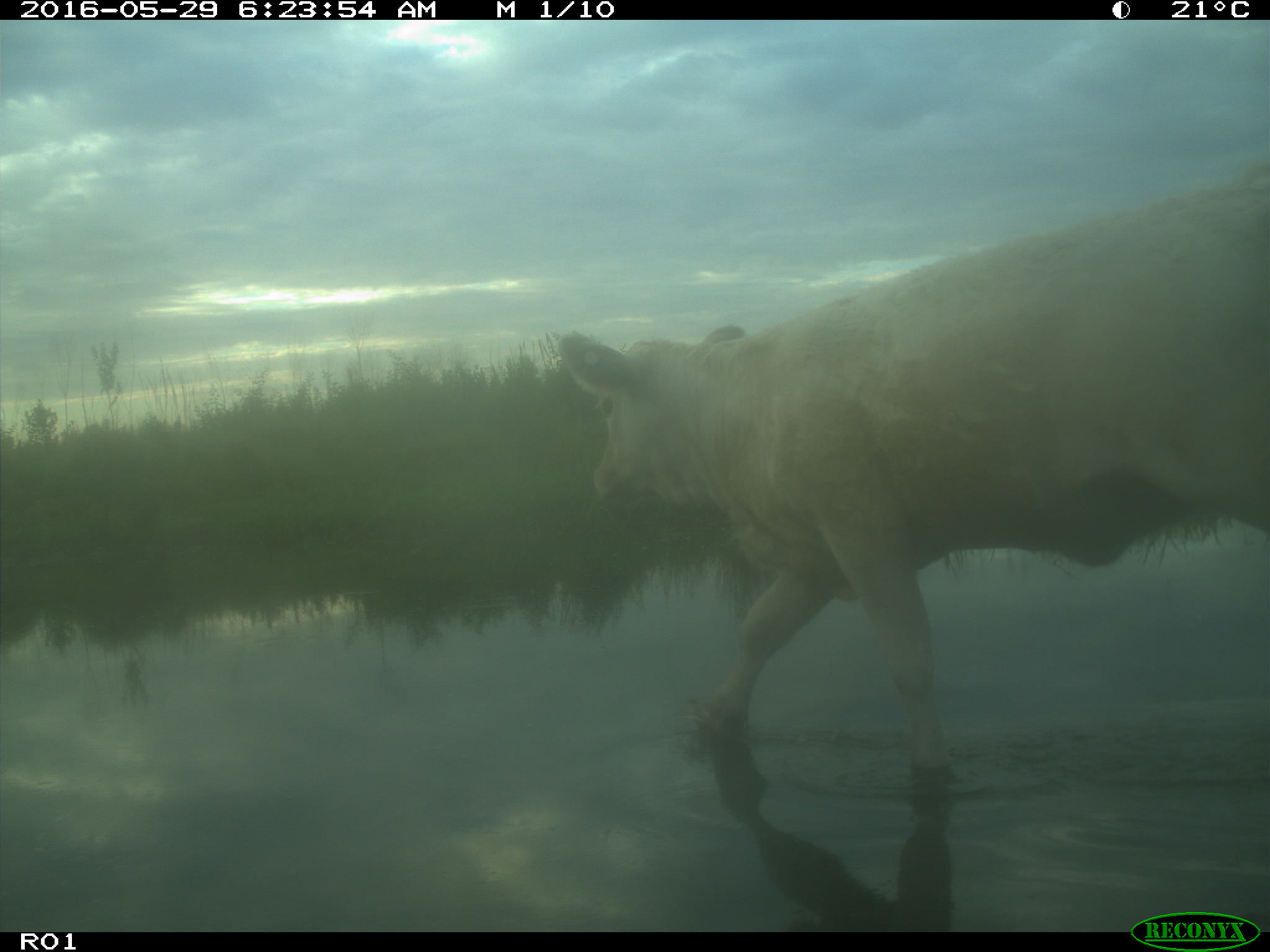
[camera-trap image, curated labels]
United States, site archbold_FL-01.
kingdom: Animalia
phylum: Chordata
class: Mammalia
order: Artiodactyla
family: Bovidae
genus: Bos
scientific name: Bos taurus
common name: domestic cow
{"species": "Bos taurus (domestic cow)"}